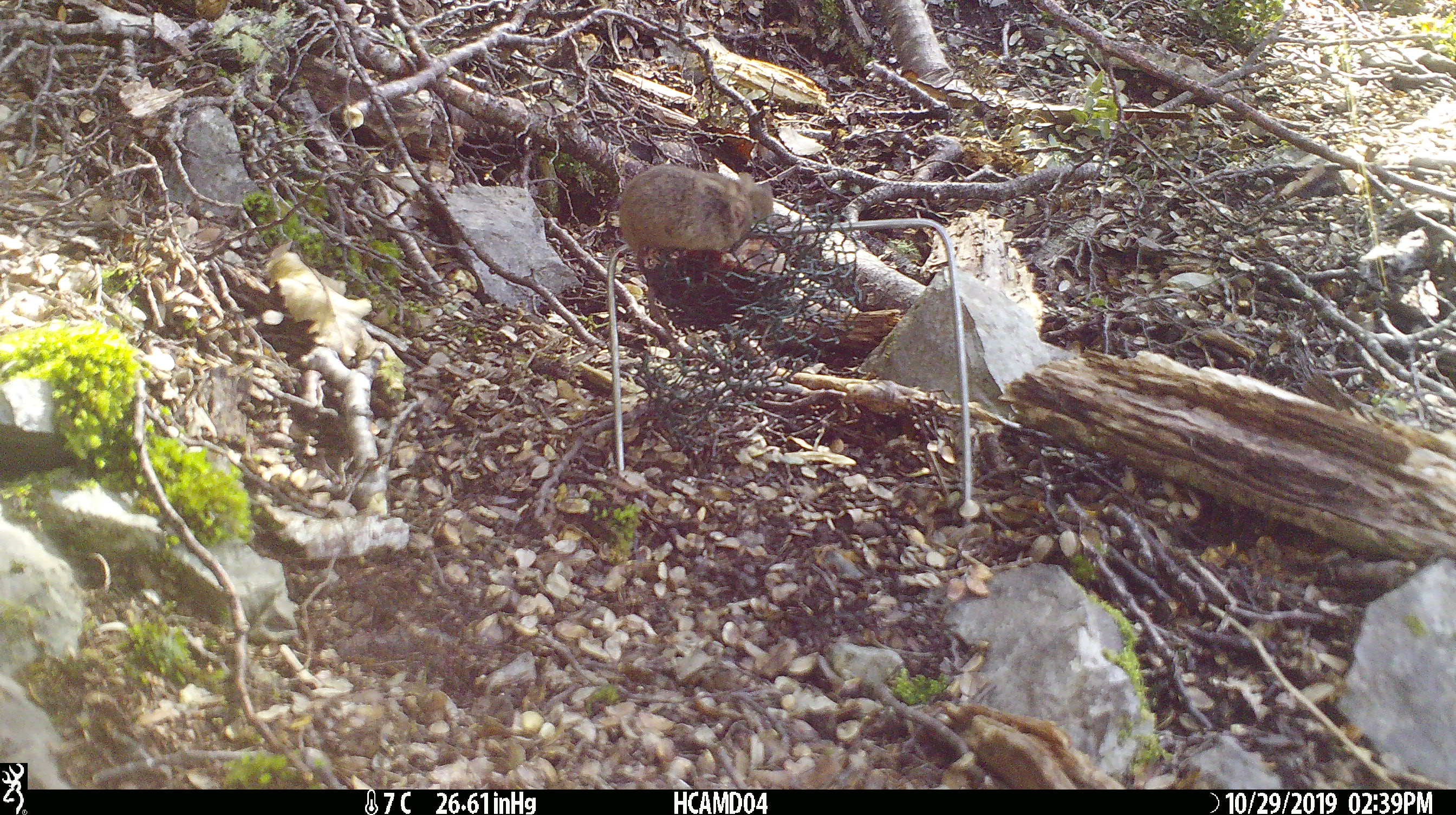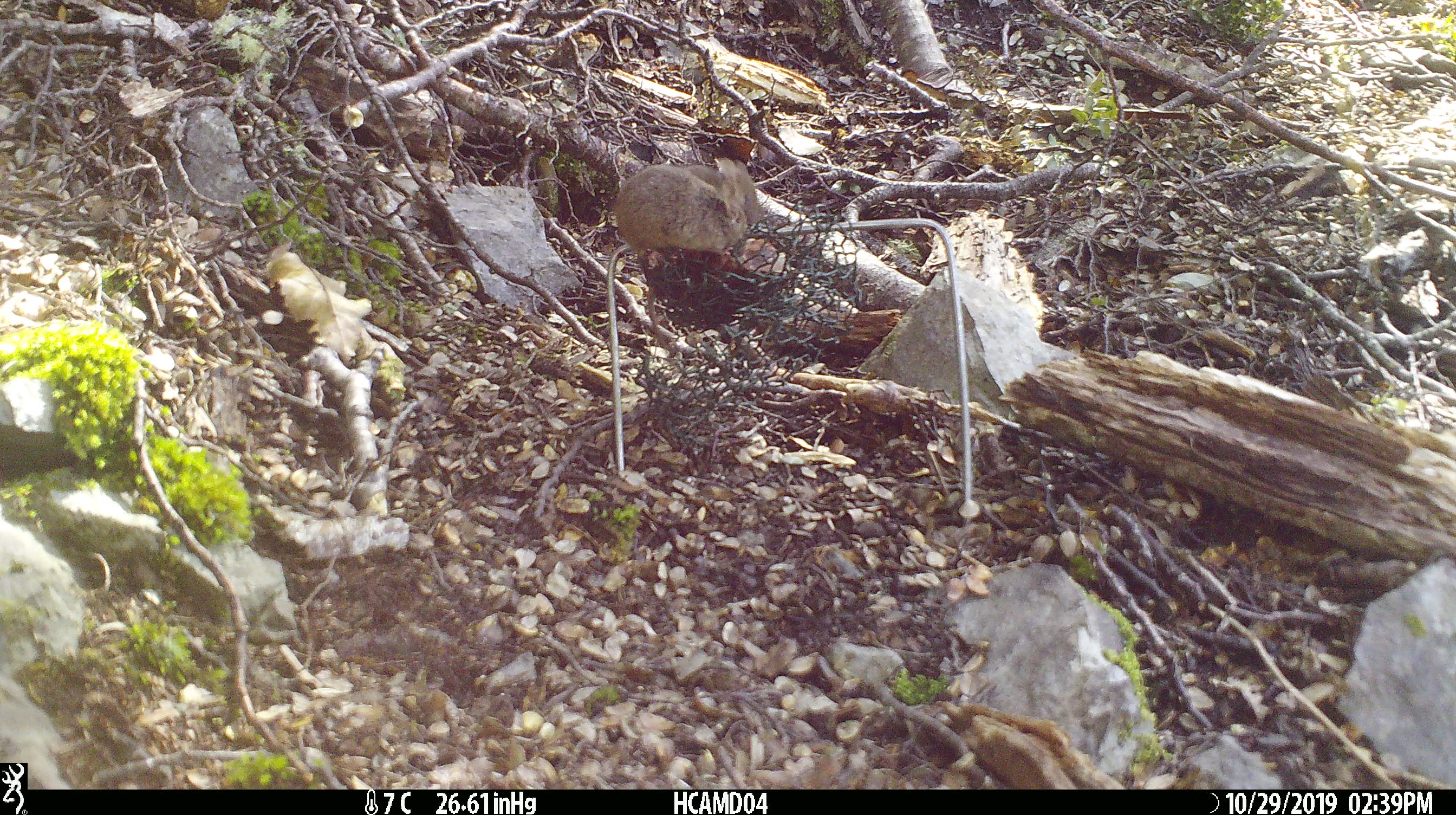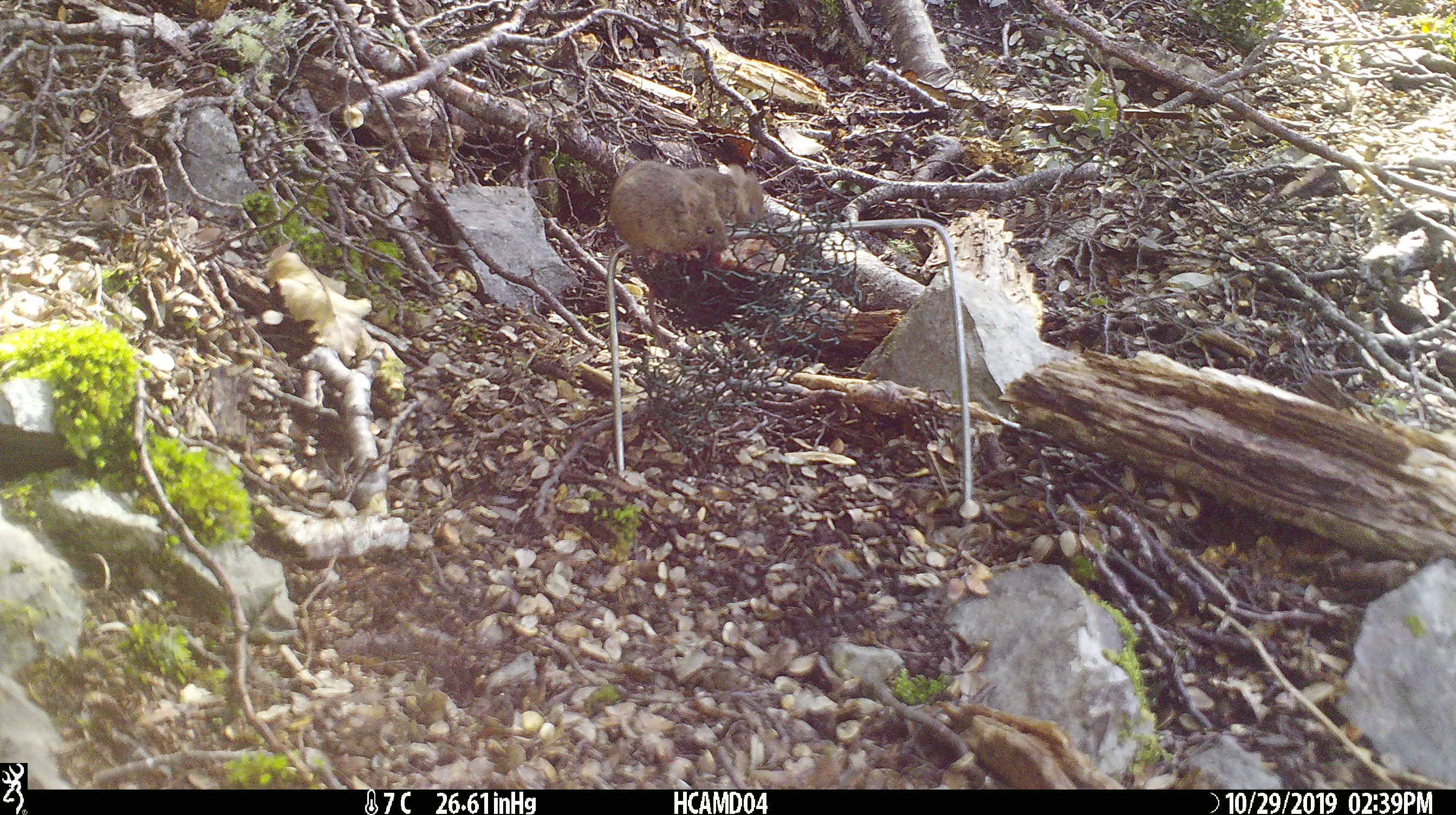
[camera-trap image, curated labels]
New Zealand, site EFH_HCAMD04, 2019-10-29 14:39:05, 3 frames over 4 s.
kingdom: Animalia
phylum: Chordata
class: Mammalia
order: Rodentia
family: Muridae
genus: Mus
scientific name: Mus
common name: mouse